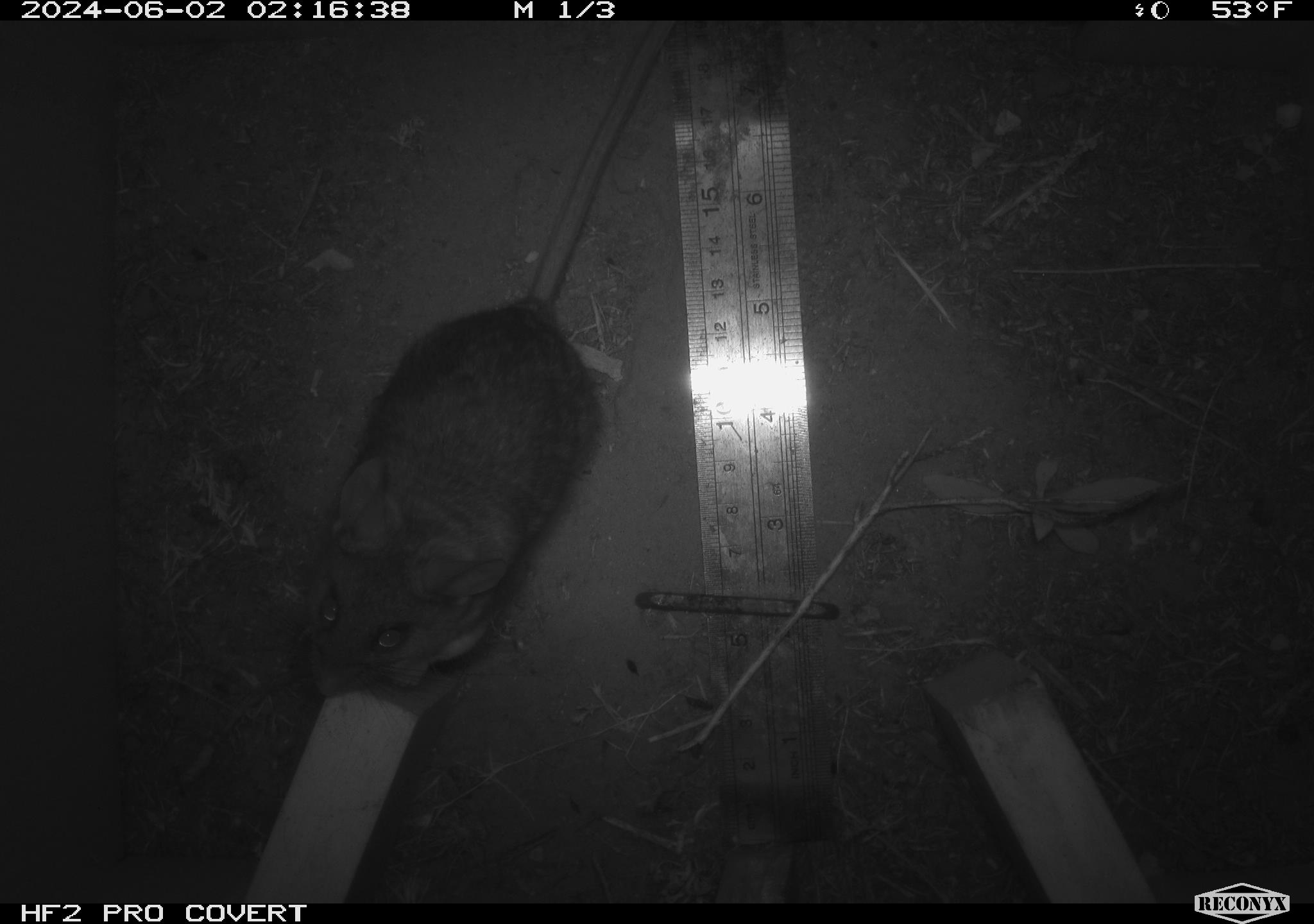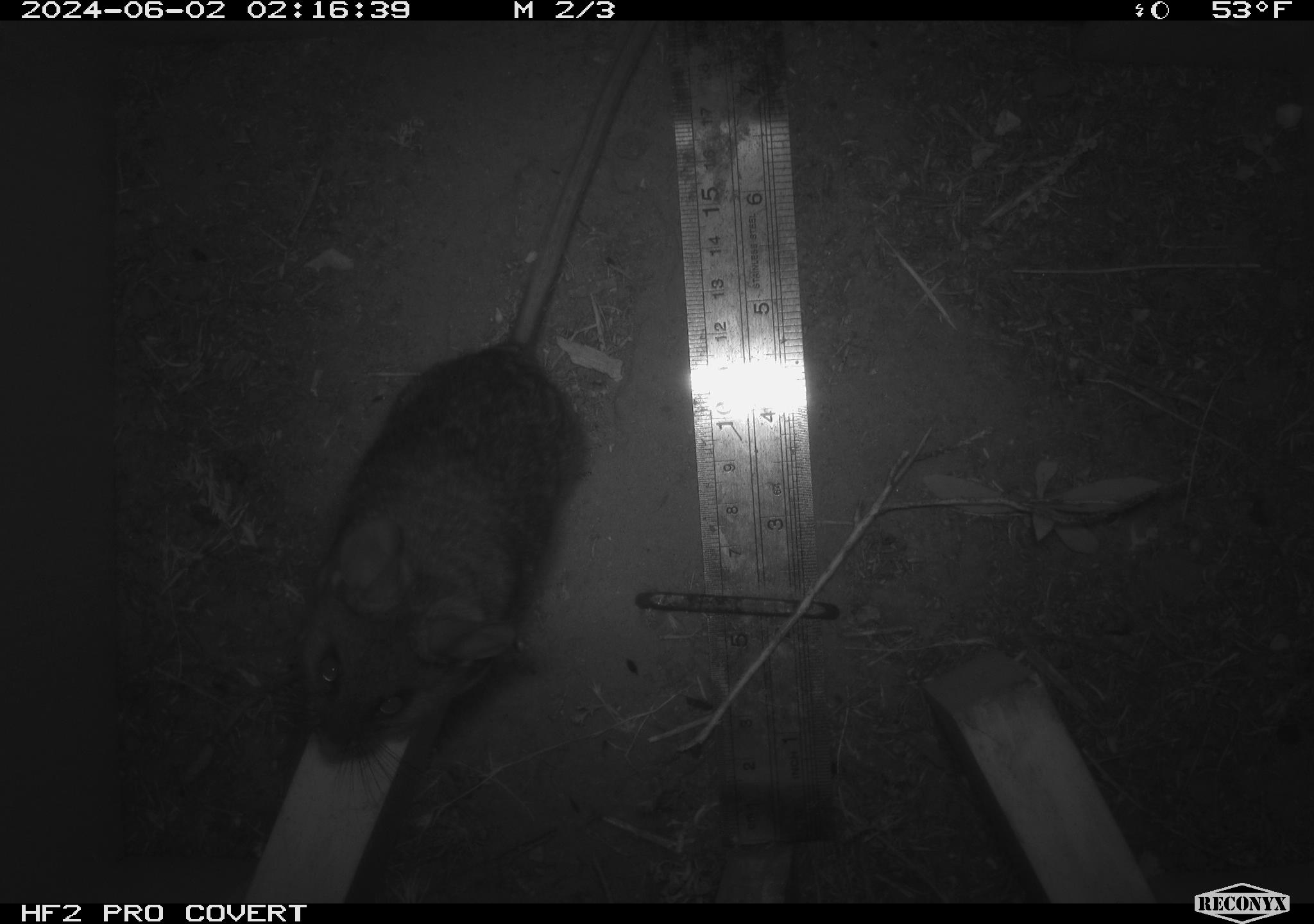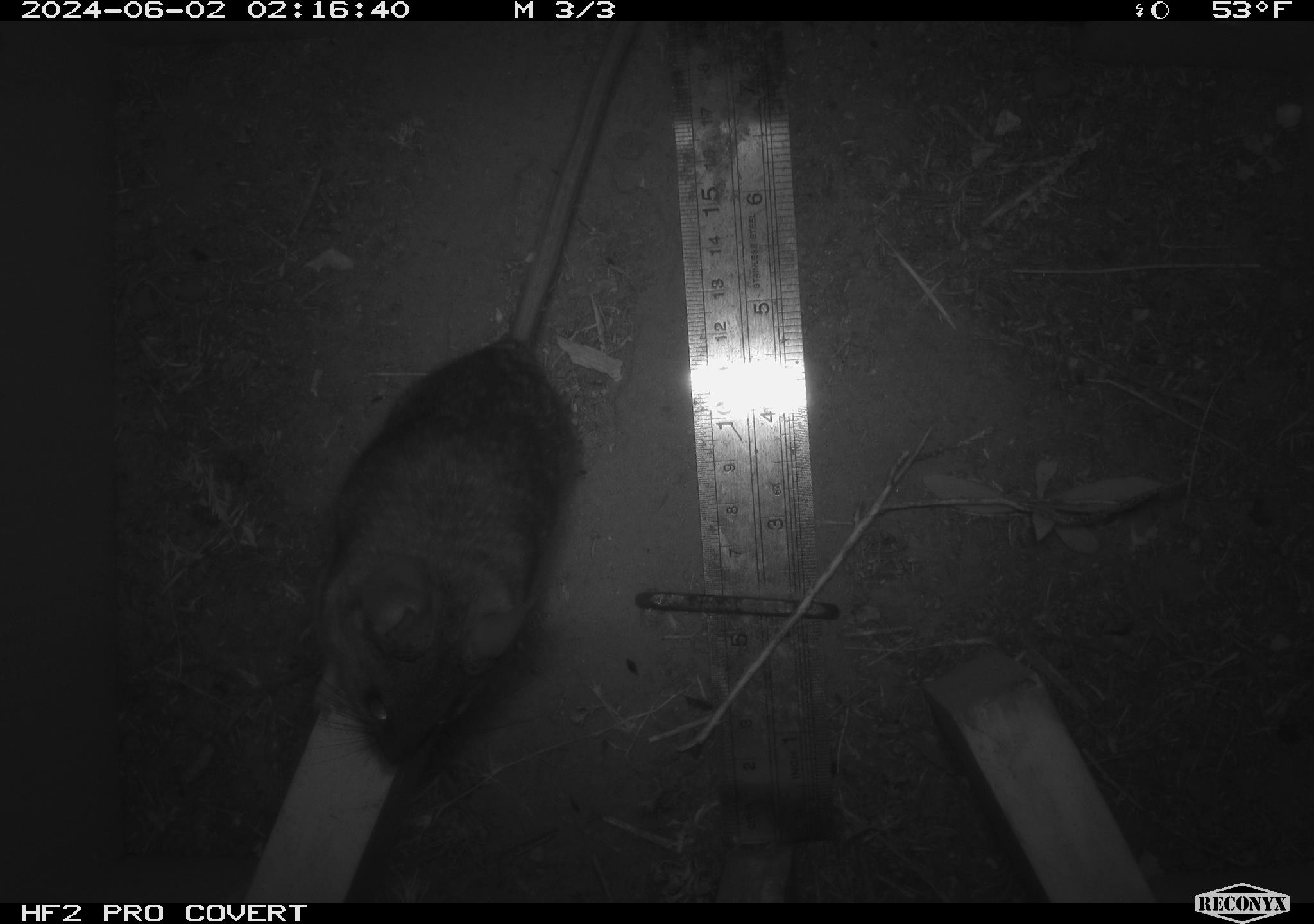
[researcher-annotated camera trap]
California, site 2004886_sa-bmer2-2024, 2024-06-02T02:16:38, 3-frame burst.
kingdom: Animalia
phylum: Chordata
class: Mammalia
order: Rodentia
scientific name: Rodentia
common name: woodrat or rat or mouse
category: woodrat or rat or mouse species